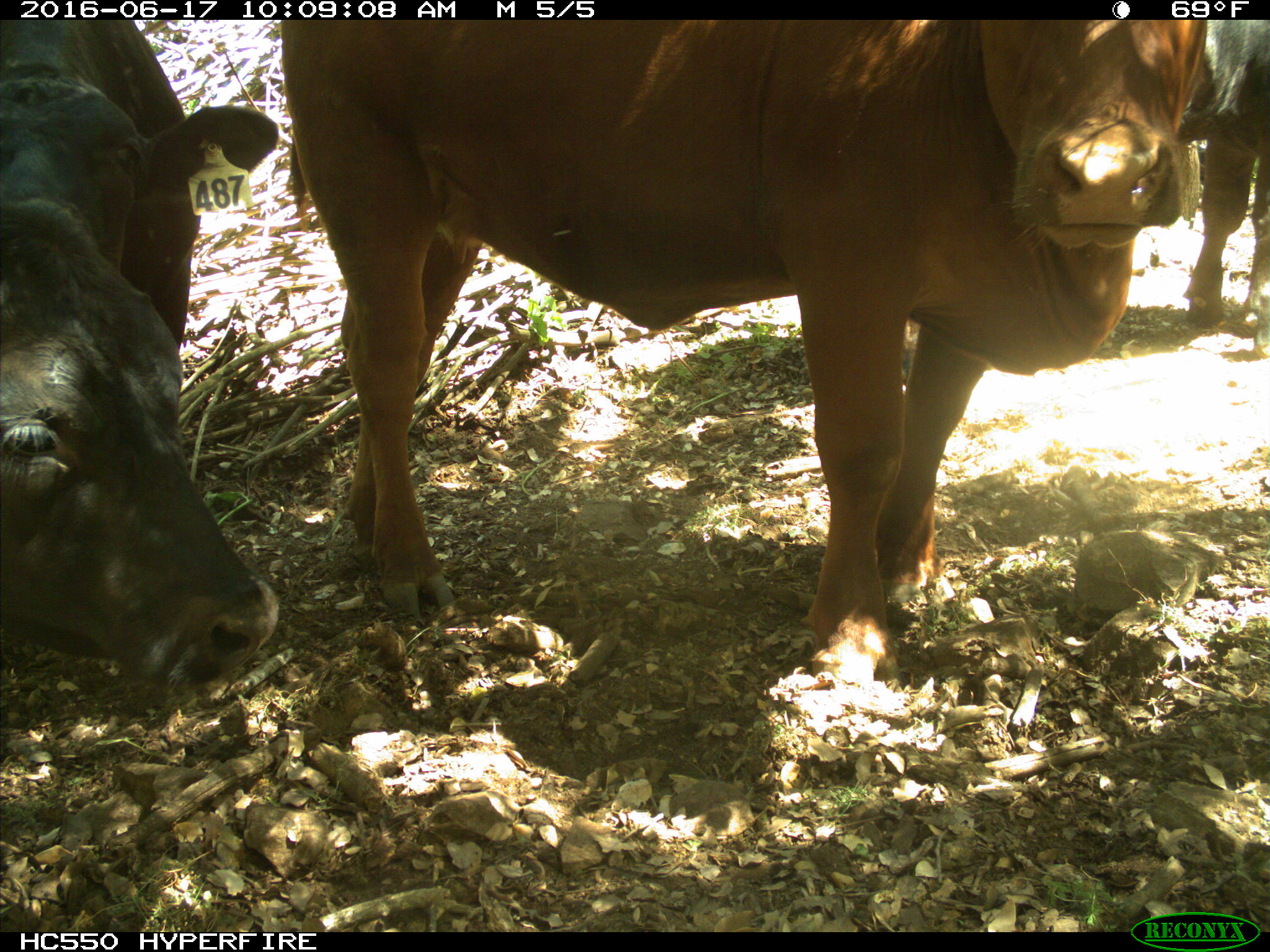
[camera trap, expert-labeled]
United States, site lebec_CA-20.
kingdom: Animalia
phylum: Chordata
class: Mammalia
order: Artiodactyla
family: Bovidae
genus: Bos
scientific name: Bos taurus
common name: domestic cow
Bos taurus (domestic cow).